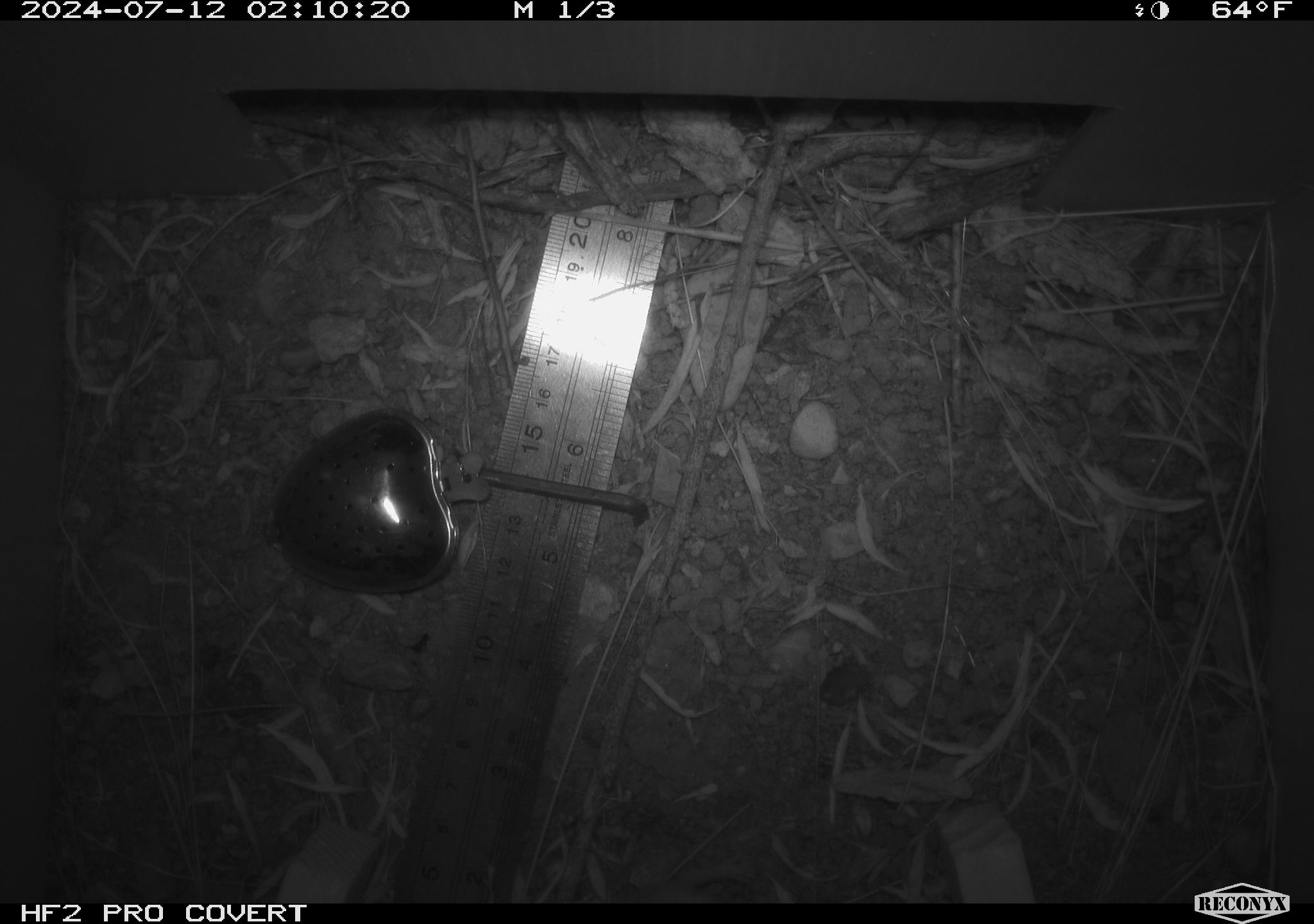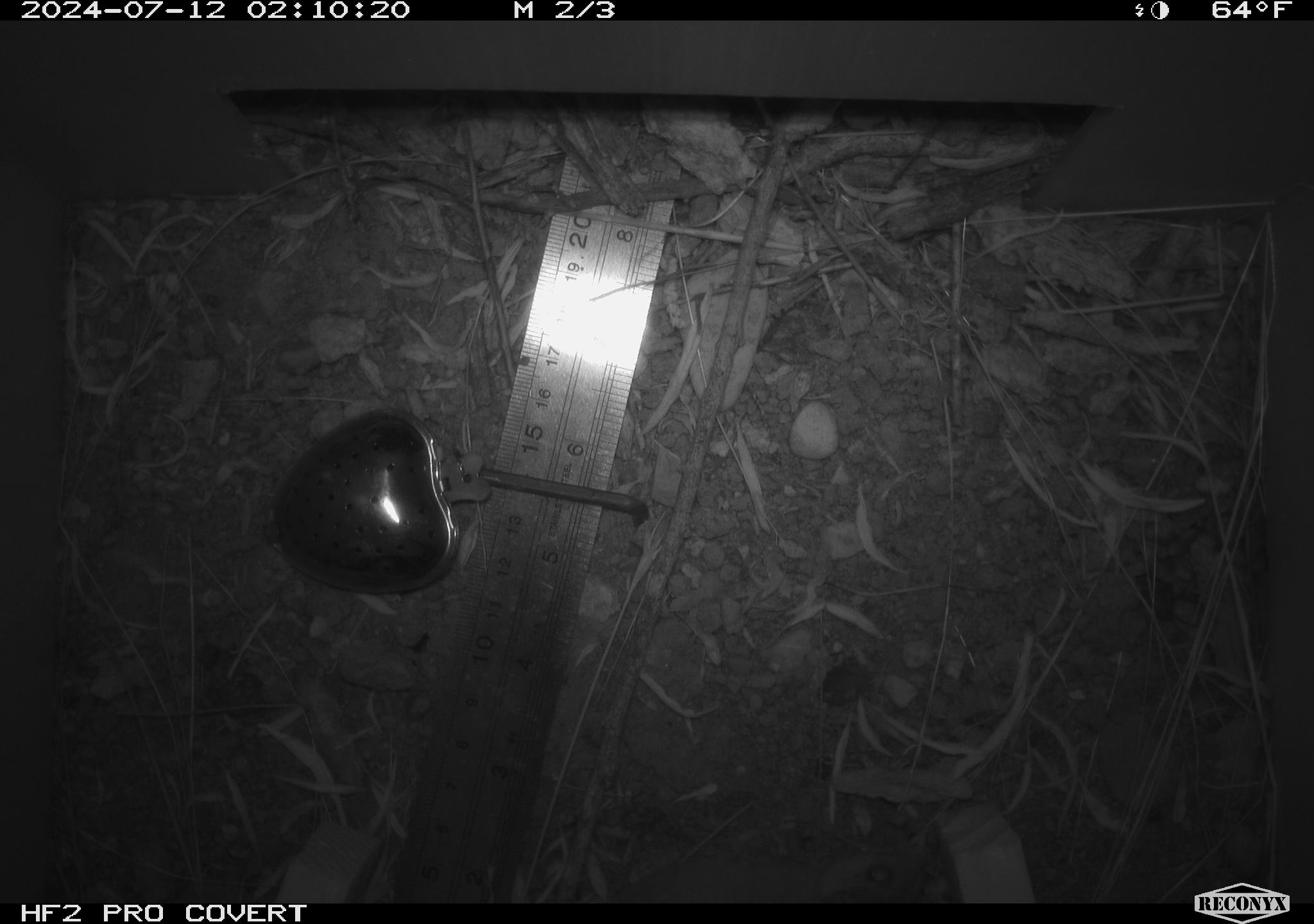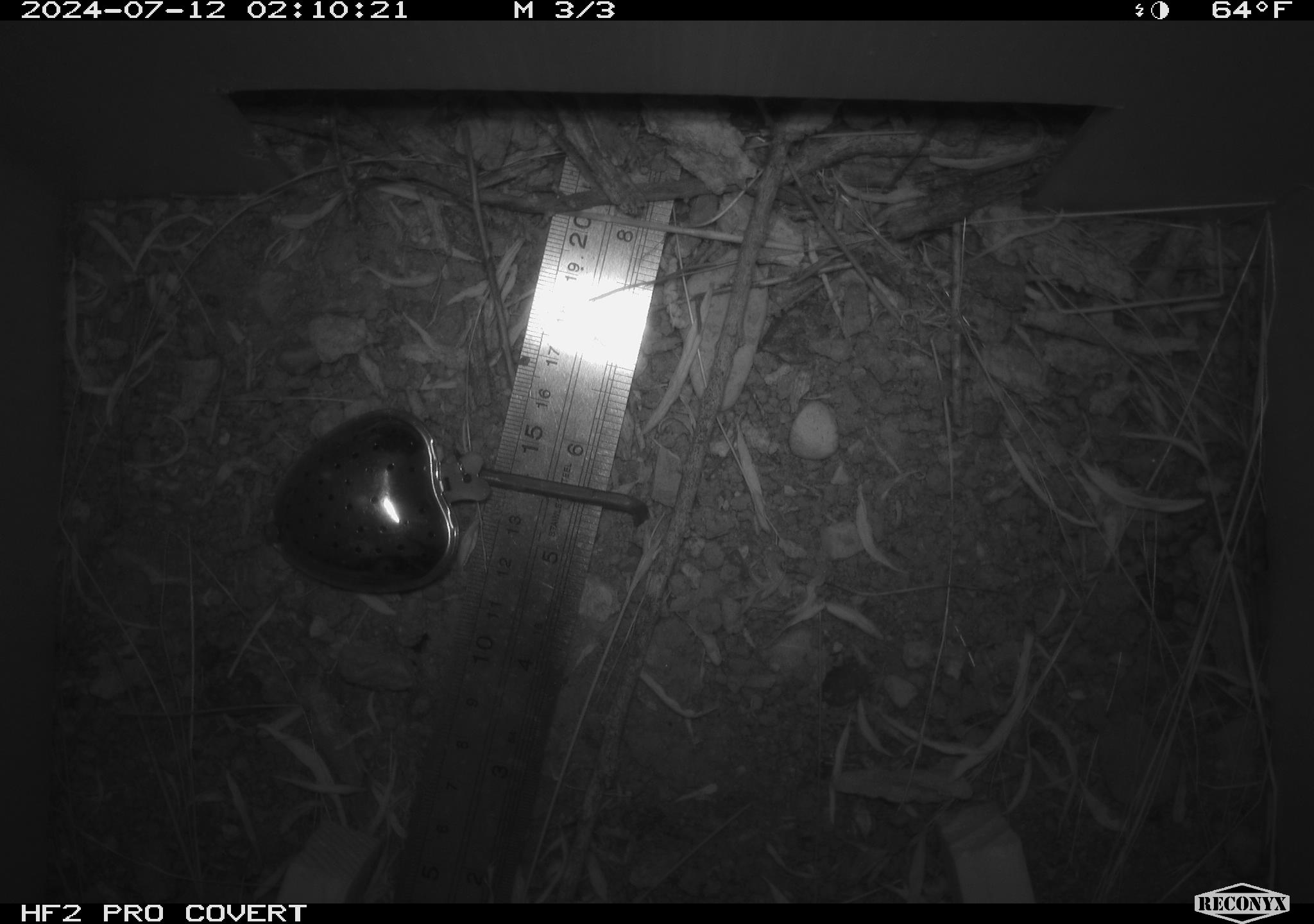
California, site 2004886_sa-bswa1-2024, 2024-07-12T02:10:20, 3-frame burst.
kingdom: Animalia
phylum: Chordata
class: Mammalia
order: Rodentia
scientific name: Rodentia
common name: mouse species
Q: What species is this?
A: Mouse species (Rodentia).